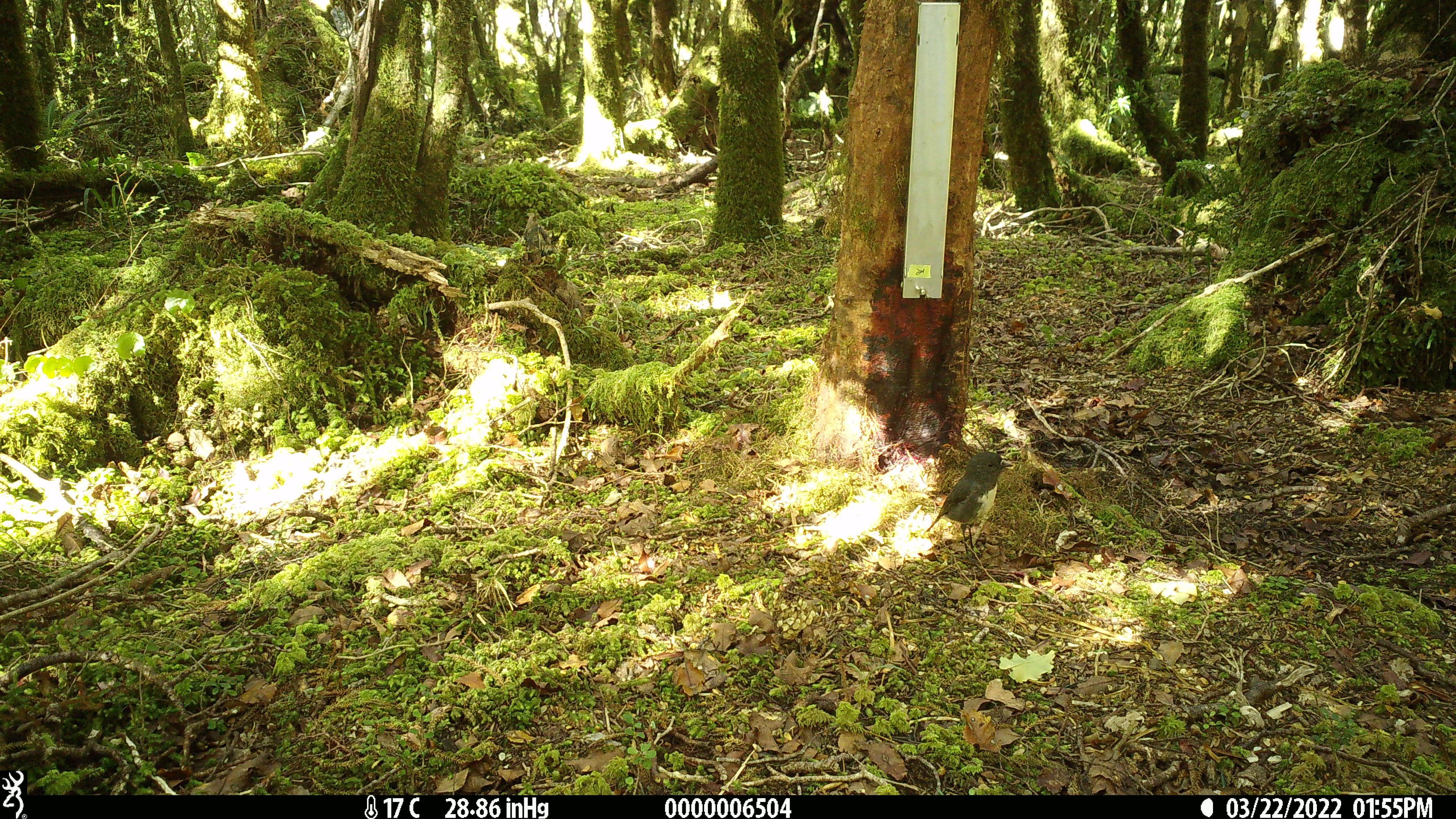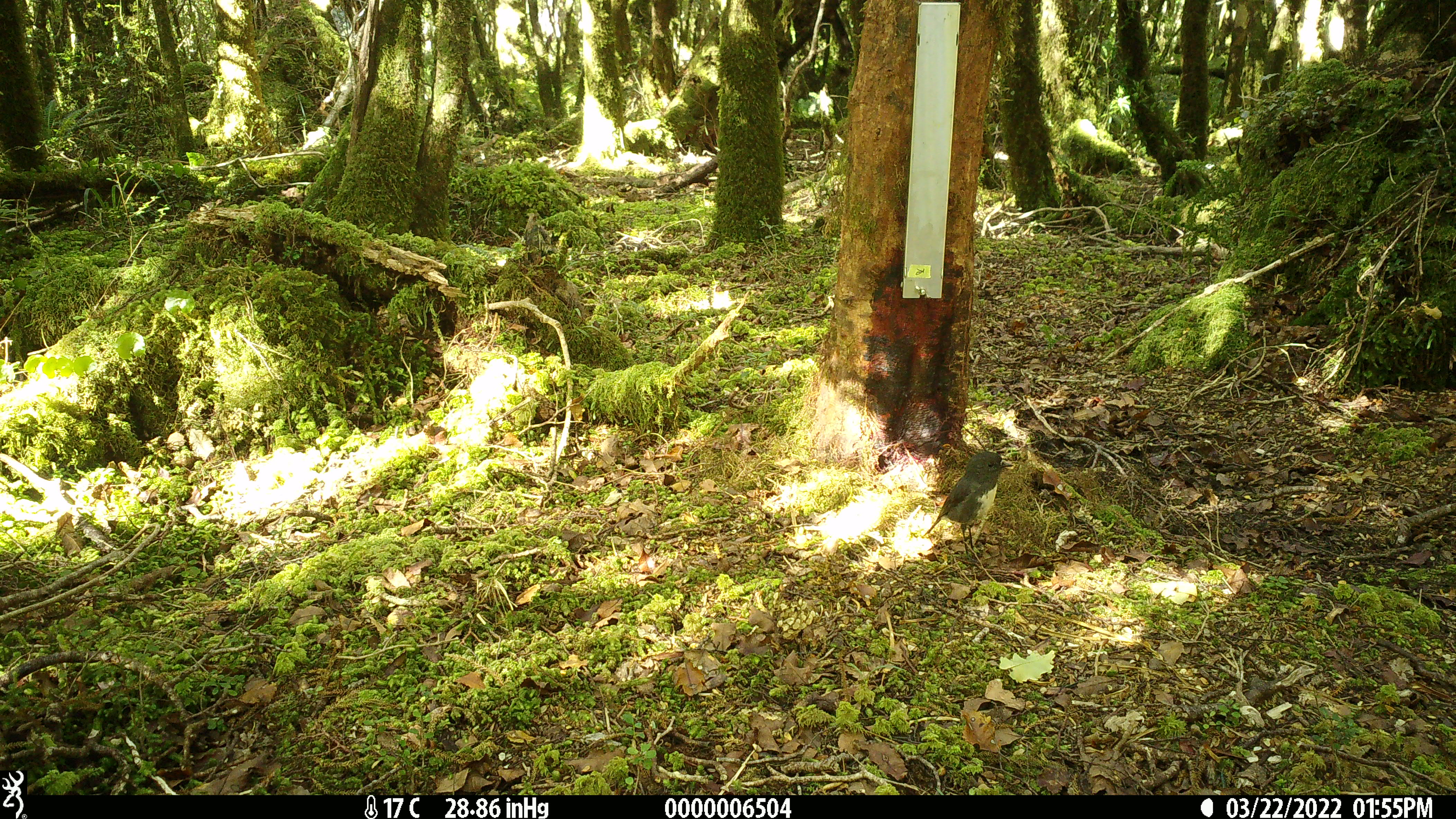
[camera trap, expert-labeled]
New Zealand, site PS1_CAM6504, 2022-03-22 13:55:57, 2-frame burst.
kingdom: Animalia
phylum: Chordata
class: Aves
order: Passeriformes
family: Petroicidae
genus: Petroica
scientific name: Petroica australis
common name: new zealand robin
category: robin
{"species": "robin (new zealand robin) (Petroica australis)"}